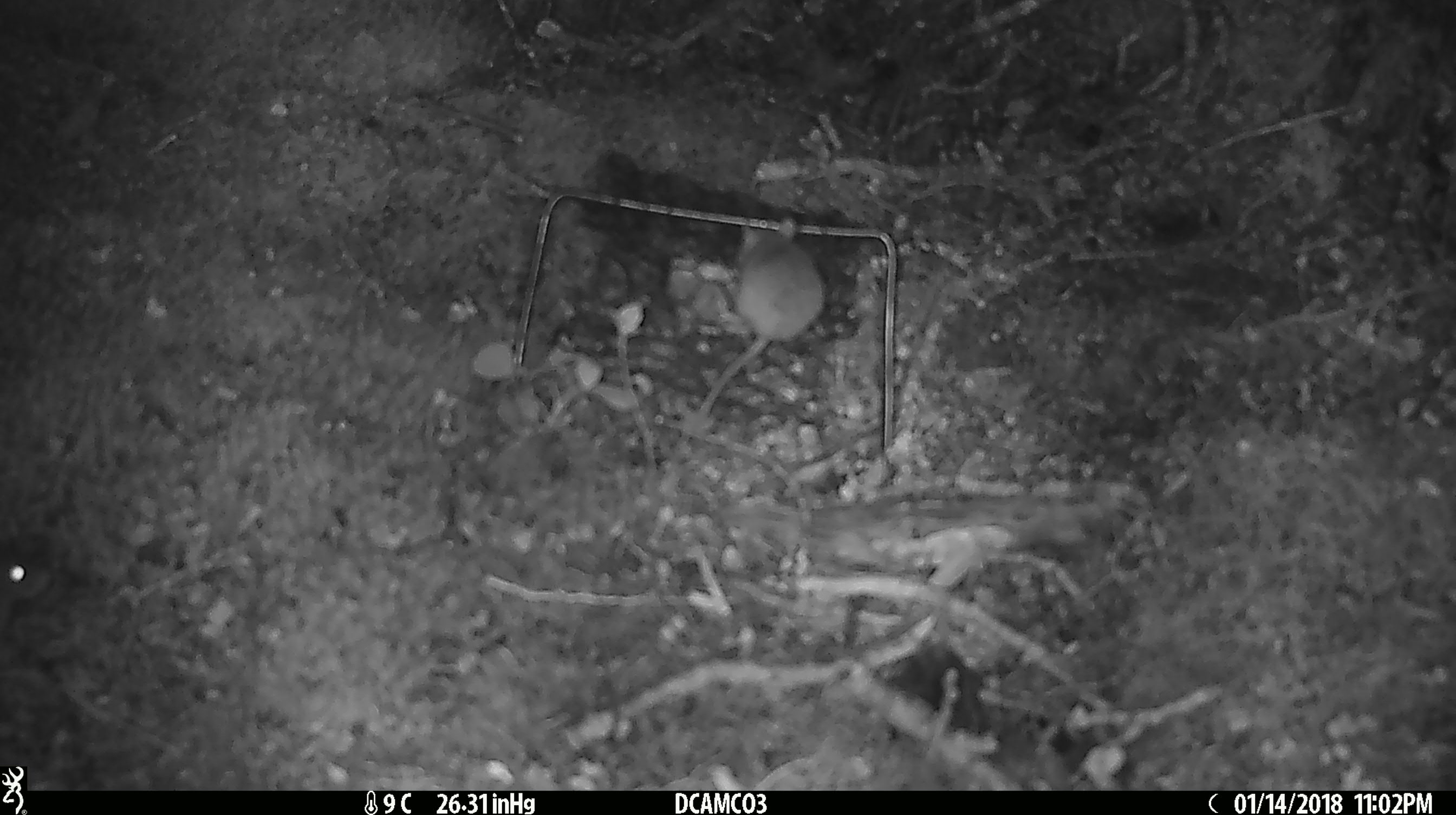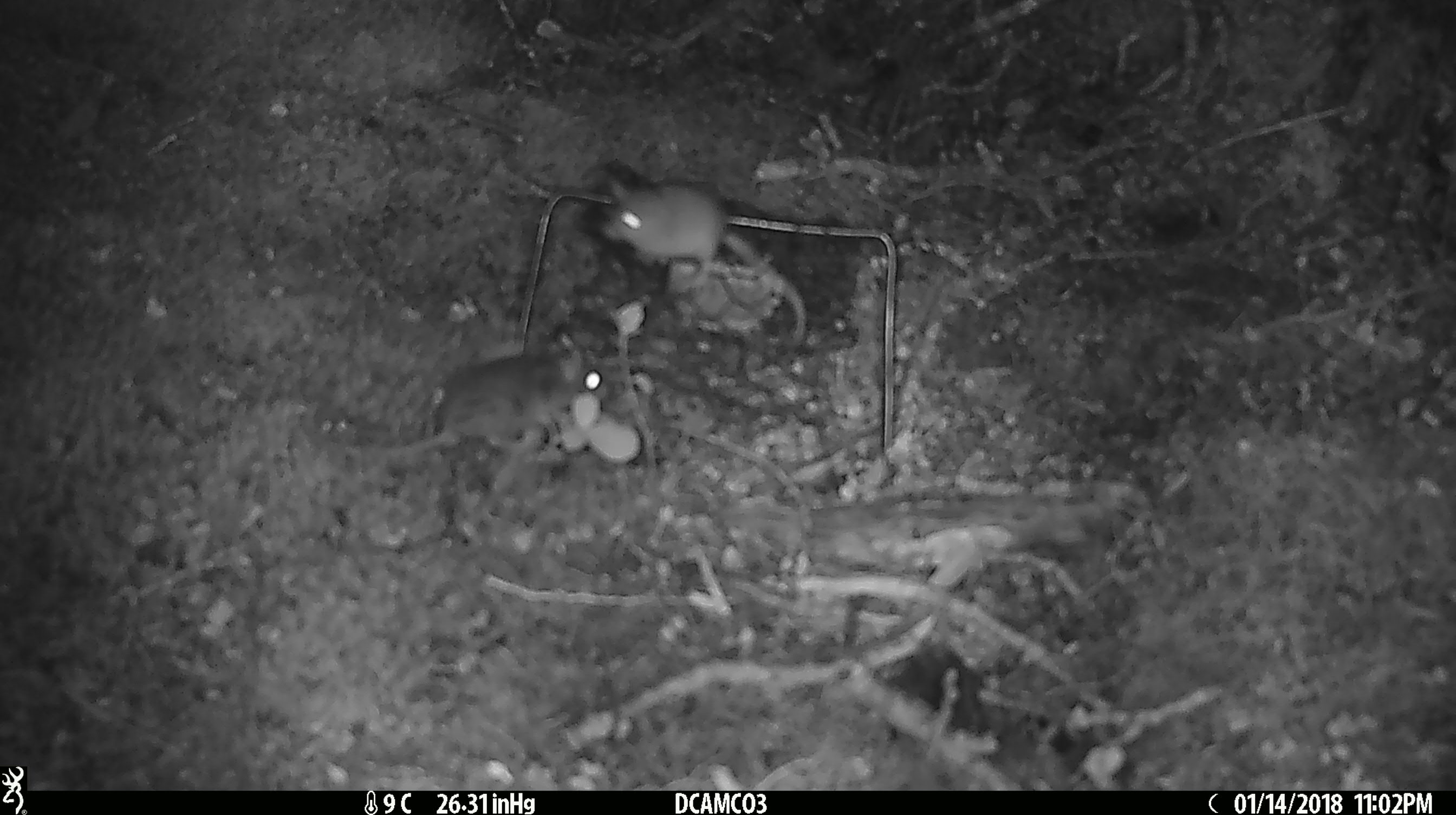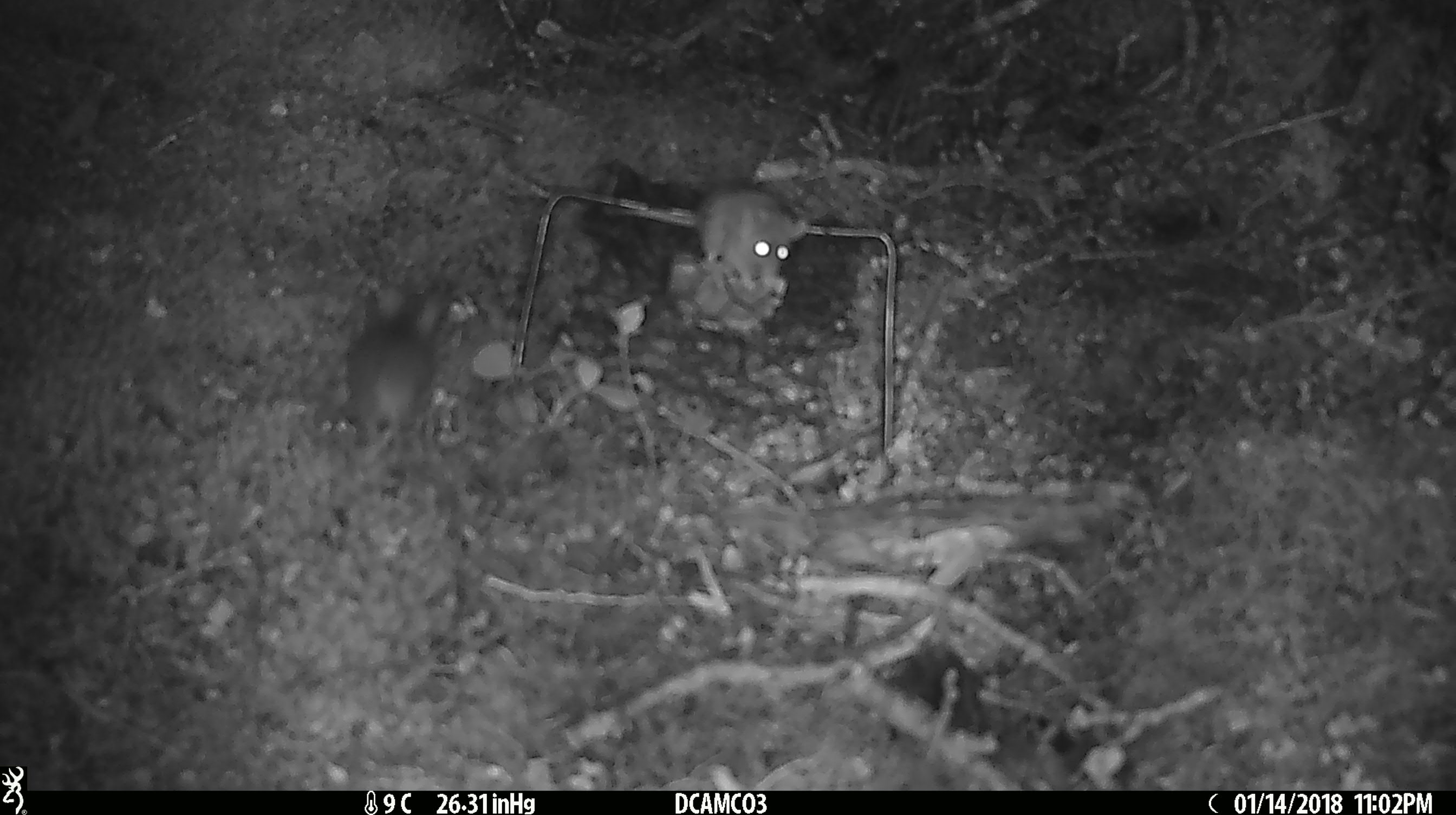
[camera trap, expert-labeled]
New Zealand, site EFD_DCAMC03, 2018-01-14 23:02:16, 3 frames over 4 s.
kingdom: Animalia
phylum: Chordata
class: Mammalia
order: Rodentia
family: Muridae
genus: Mus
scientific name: Mus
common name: mouse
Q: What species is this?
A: Mouse (Mus).